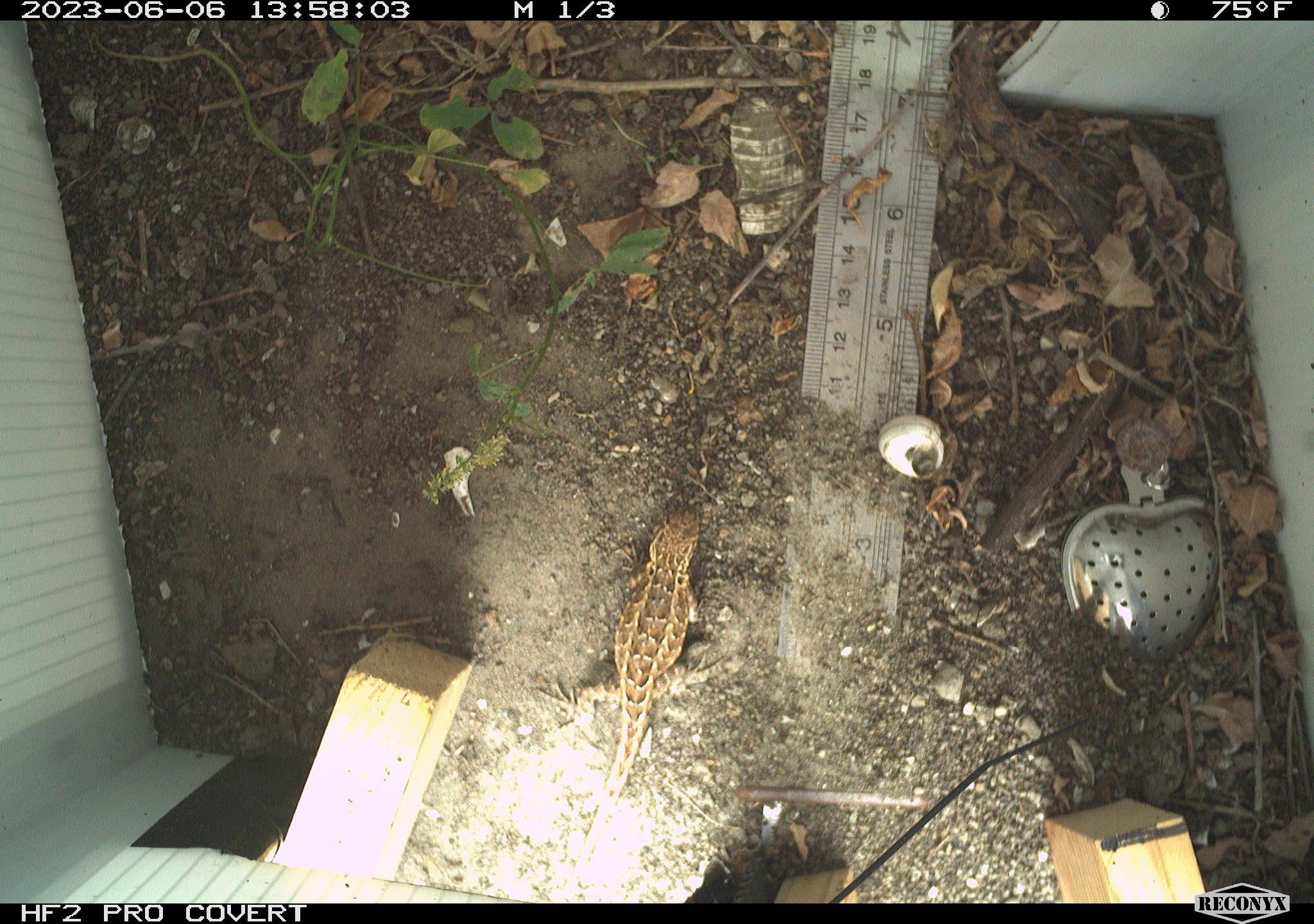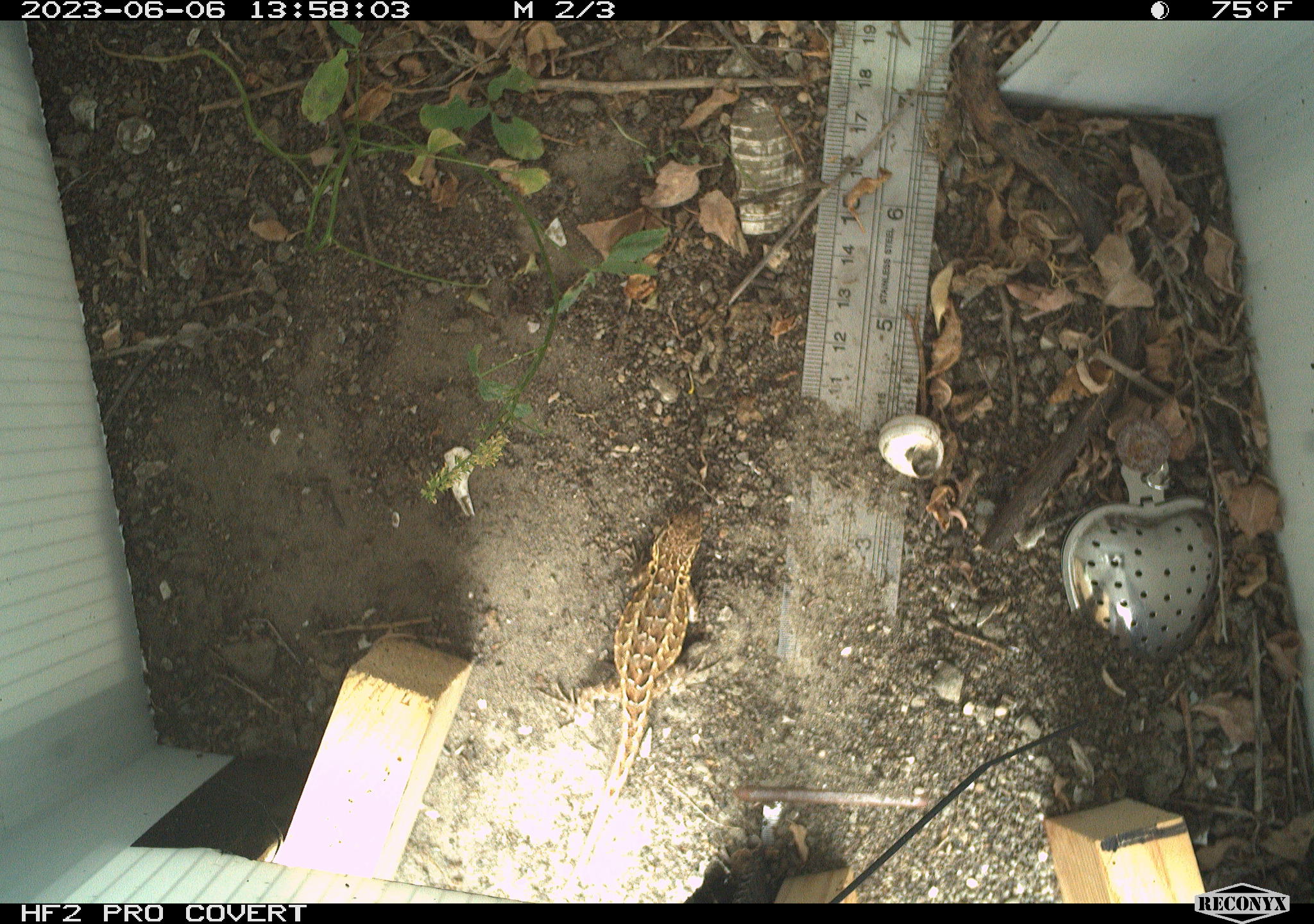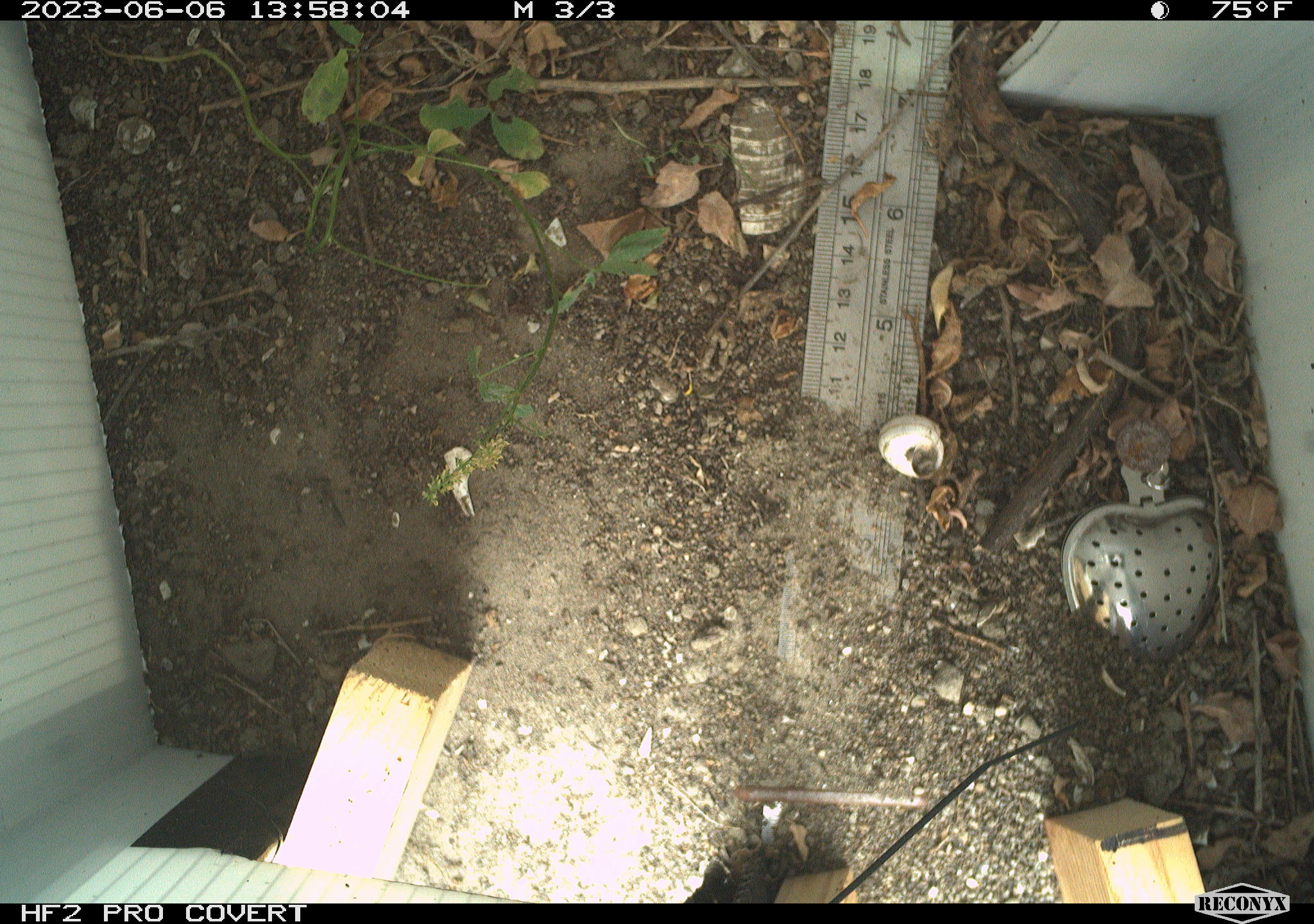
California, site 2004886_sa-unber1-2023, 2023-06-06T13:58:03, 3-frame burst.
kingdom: Animalia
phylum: Chordata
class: Reptilia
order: Squamata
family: Phrynosomatidae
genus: Sceloporus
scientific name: Sceloporus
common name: spiny lizards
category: sceloporus species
Sceloporus species (spiny lizards) (Sceloporus).